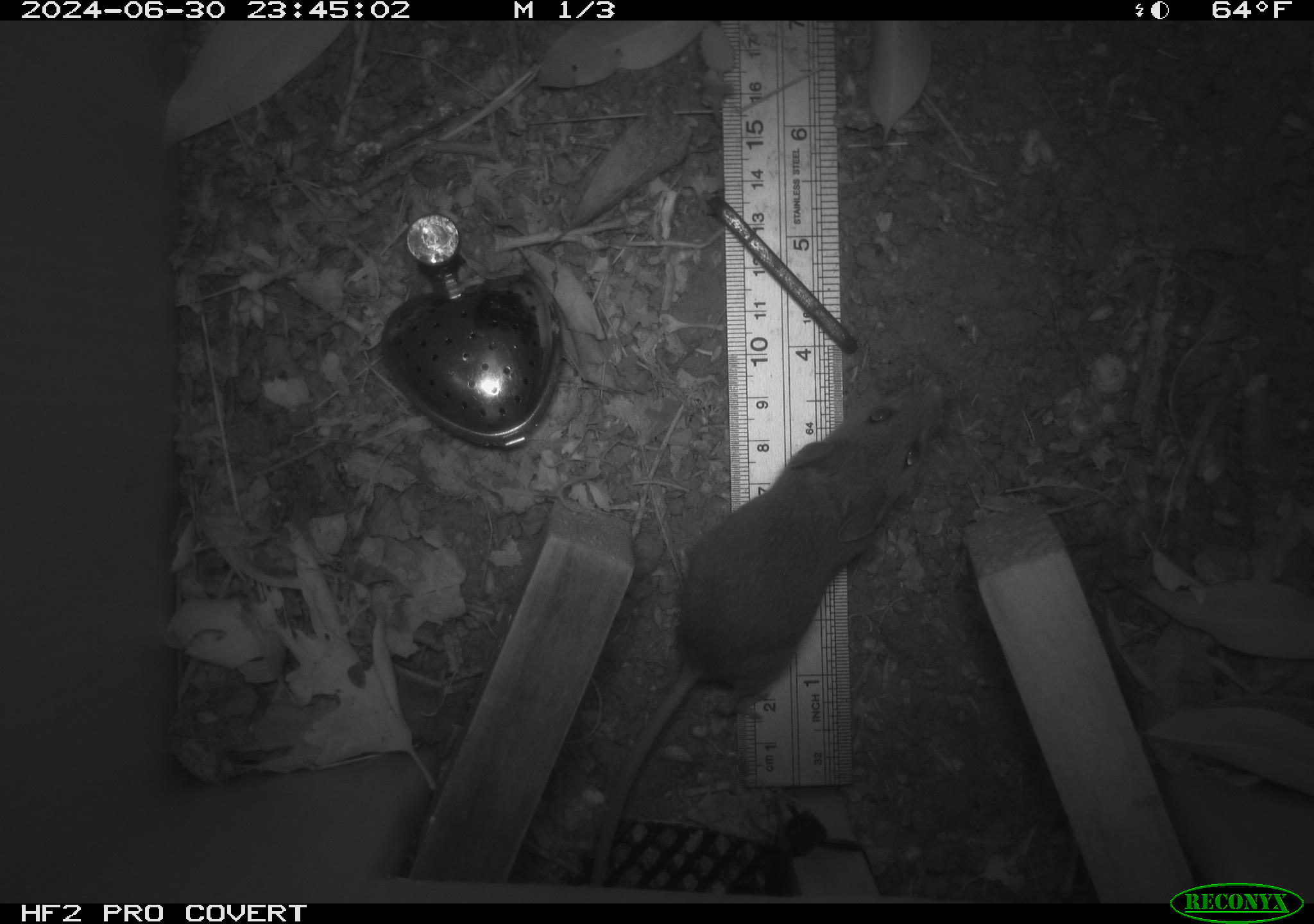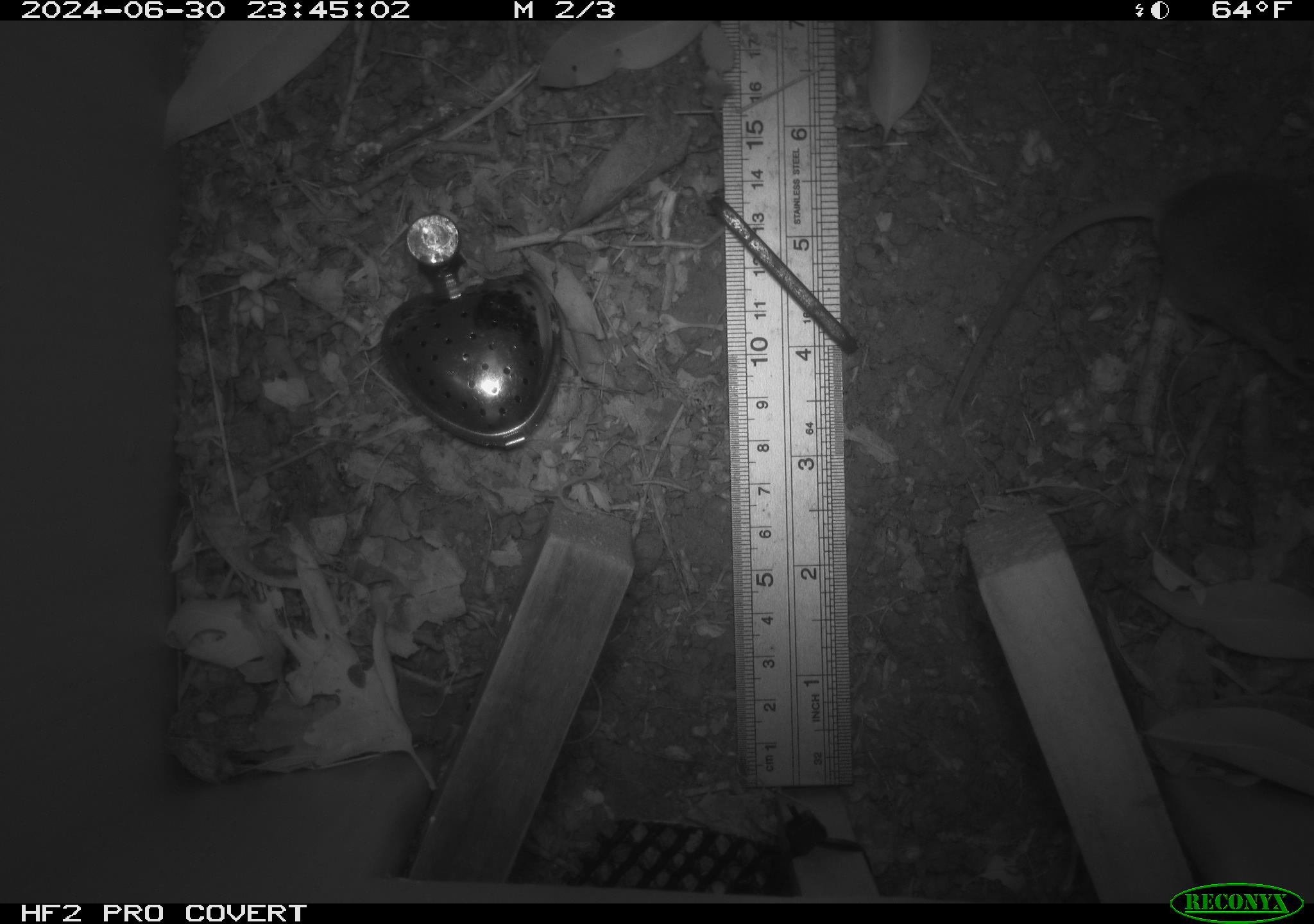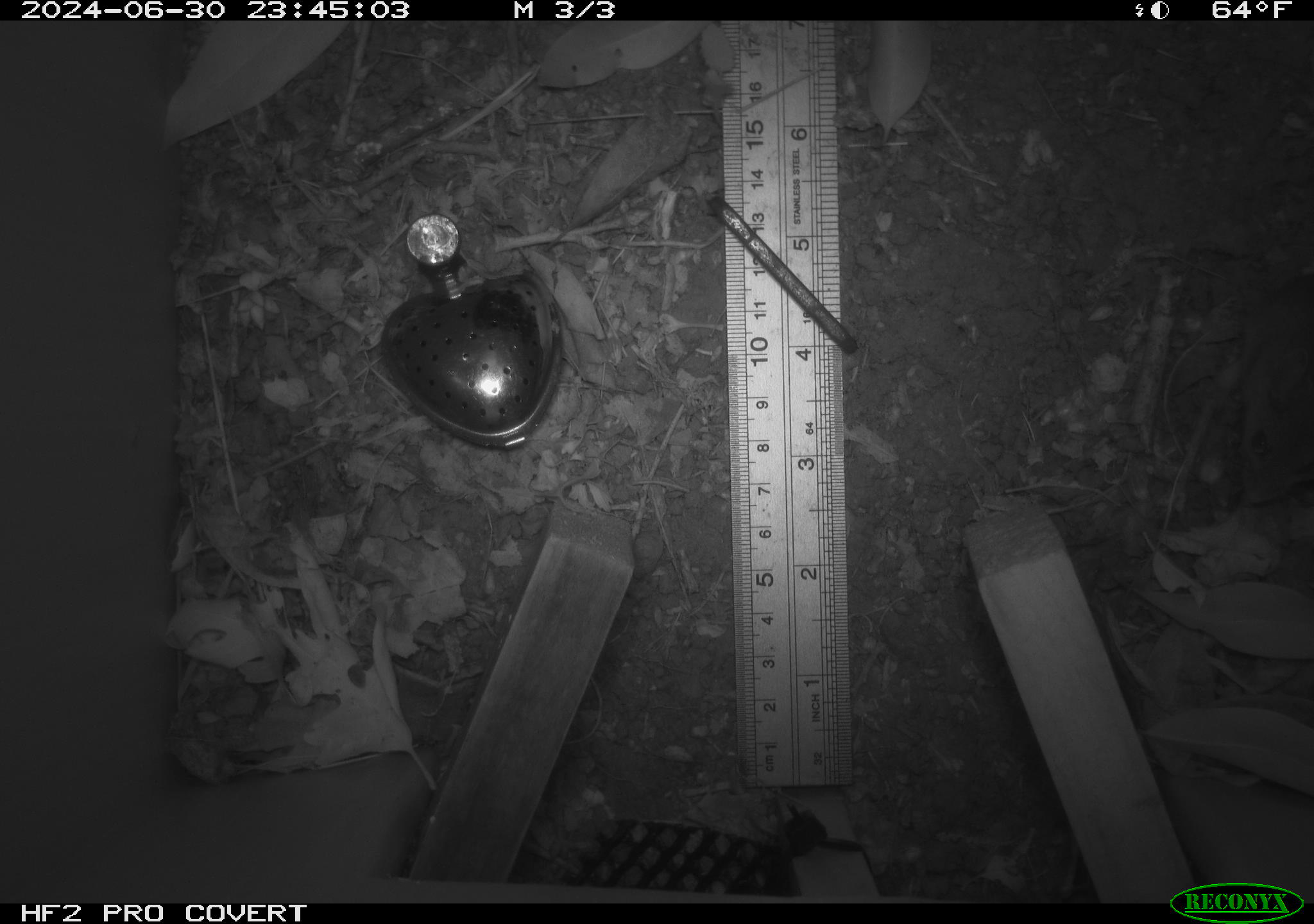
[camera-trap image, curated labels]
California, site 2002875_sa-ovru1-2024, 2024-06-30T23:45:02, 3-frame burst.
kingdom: Animalia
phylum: Chordata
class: Mammalia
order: Rodentia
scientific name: Rodentia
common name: rodent